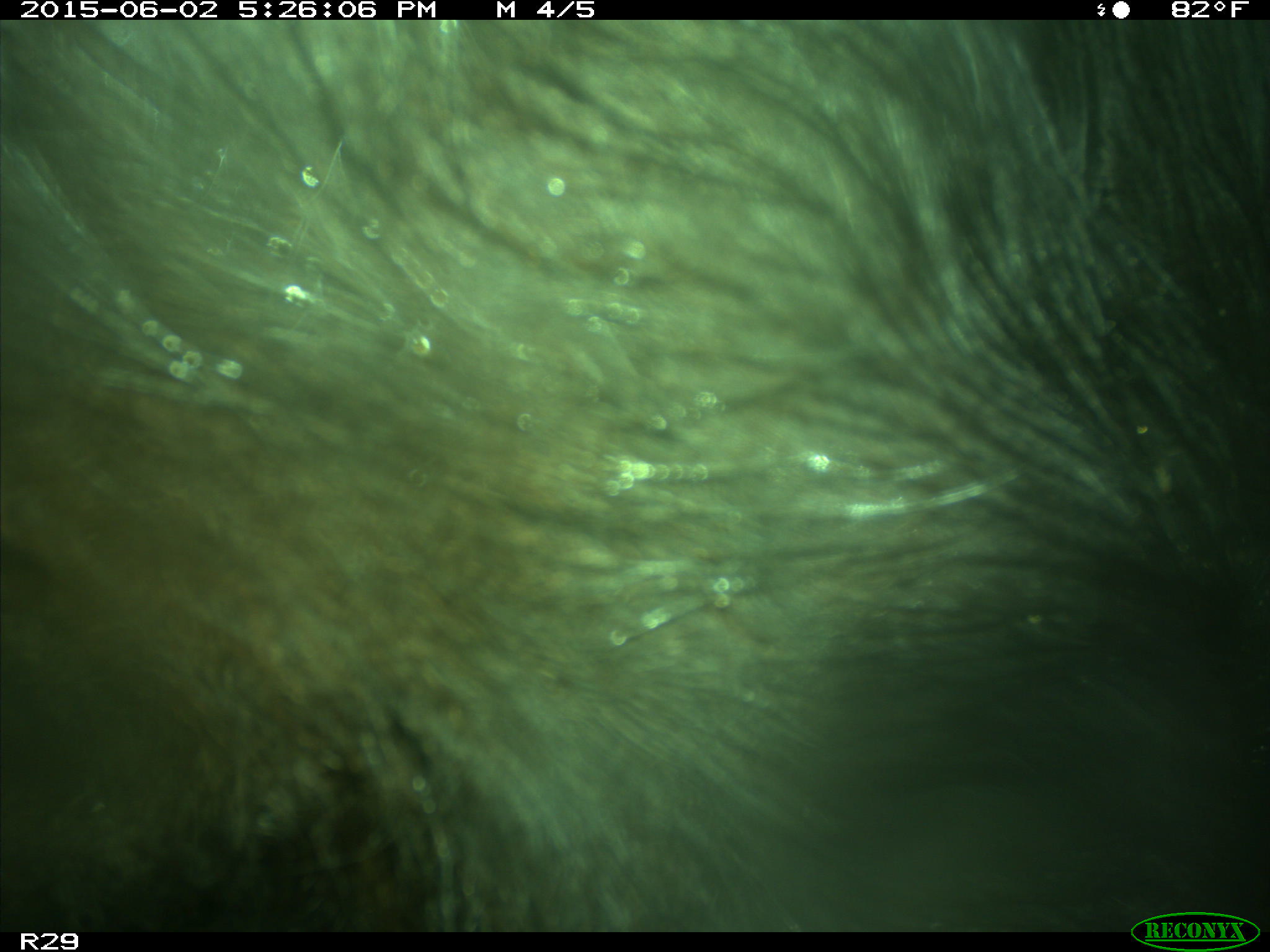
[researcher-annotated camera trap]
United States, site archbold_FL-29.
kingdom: Animalia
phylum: Chordata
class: Mammalia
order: Artiodactyla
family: Bovidae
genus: Bos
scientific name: Bos taurus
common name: domestic cow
Bos taurus (domestic cow).